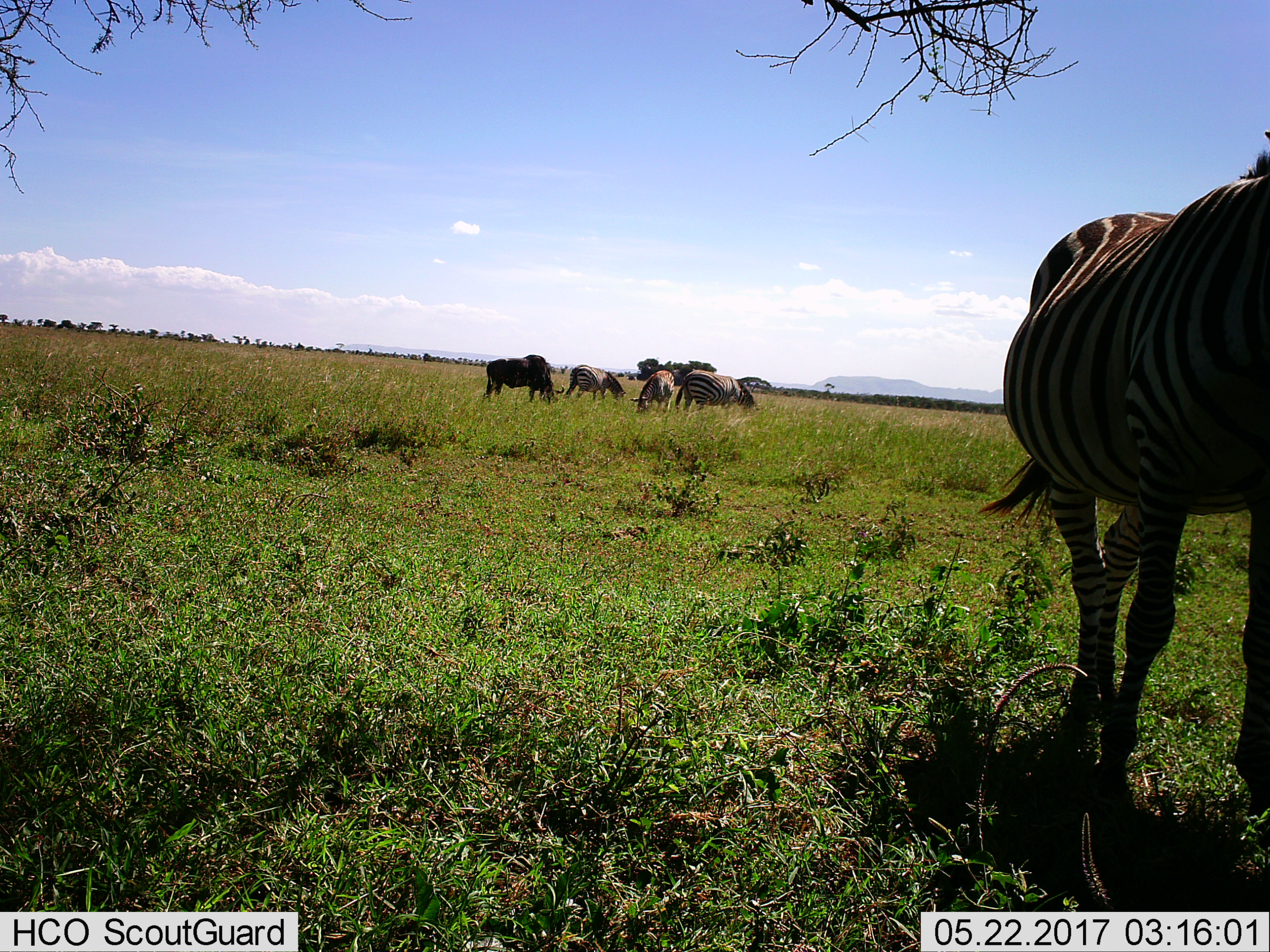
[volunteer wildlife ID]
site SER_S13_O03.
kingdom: Animalia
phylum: Chordata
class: Mammalia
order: Artiodactyla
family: Bovidae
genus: Connochaetes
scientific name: Connochaetes taurinus taurinus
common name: blue wildebeest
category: wildebeestblue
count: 1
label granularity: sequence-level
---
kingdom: Animalia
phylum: Chordata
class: Mammalia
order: Perissodactyla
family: Equidae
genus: Equus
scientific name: Equus quagga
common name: plains zebra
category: zebraplains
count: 4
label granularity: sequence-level